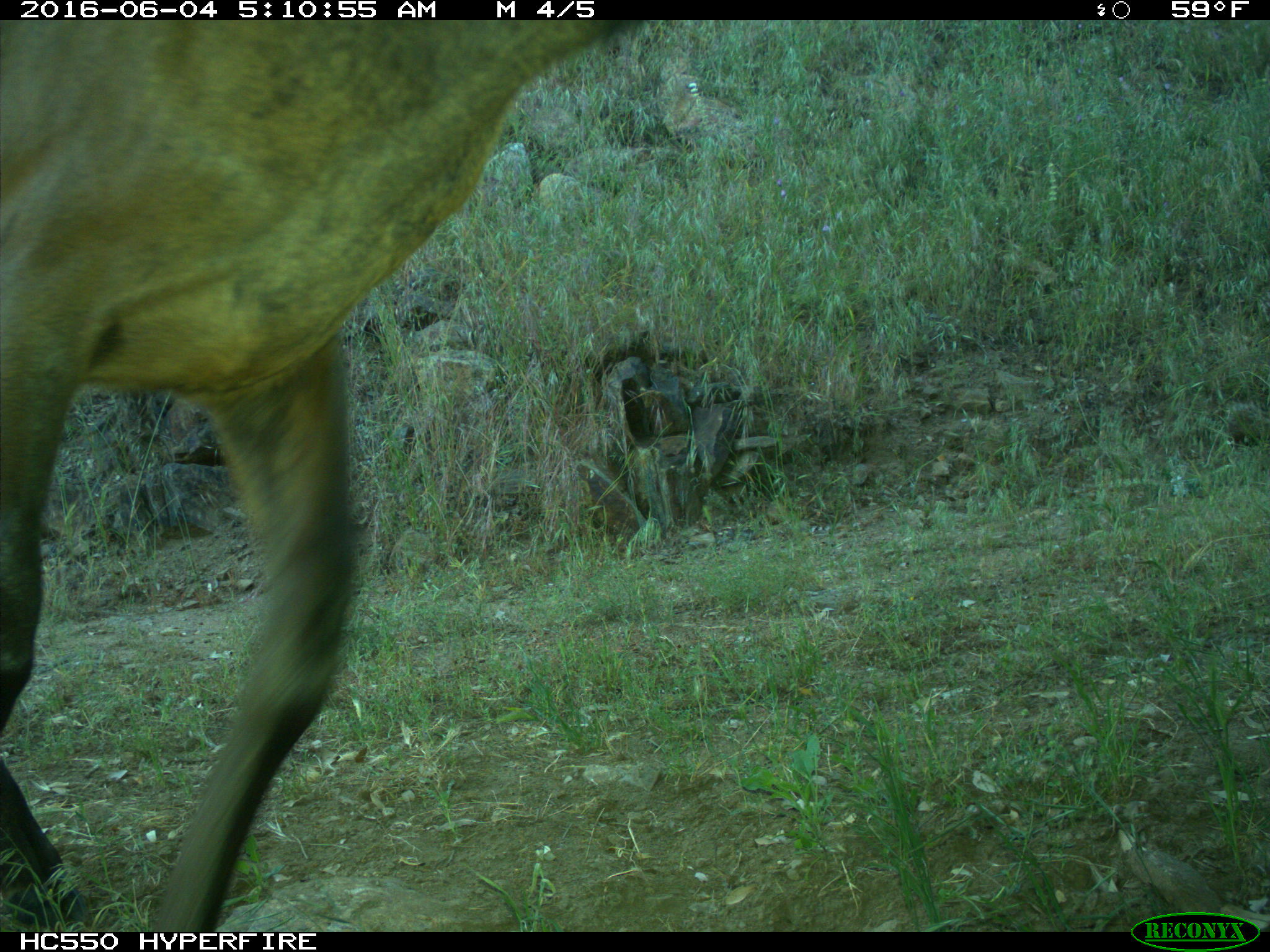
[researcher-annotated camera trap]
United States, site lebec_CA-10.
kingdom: Animalia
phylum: Chordata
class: Mammalia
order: Artiodactyla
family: Cervidae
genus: Cervus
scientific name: Cervus canadensis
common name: elk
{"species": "Cervus canadensis (elk)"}